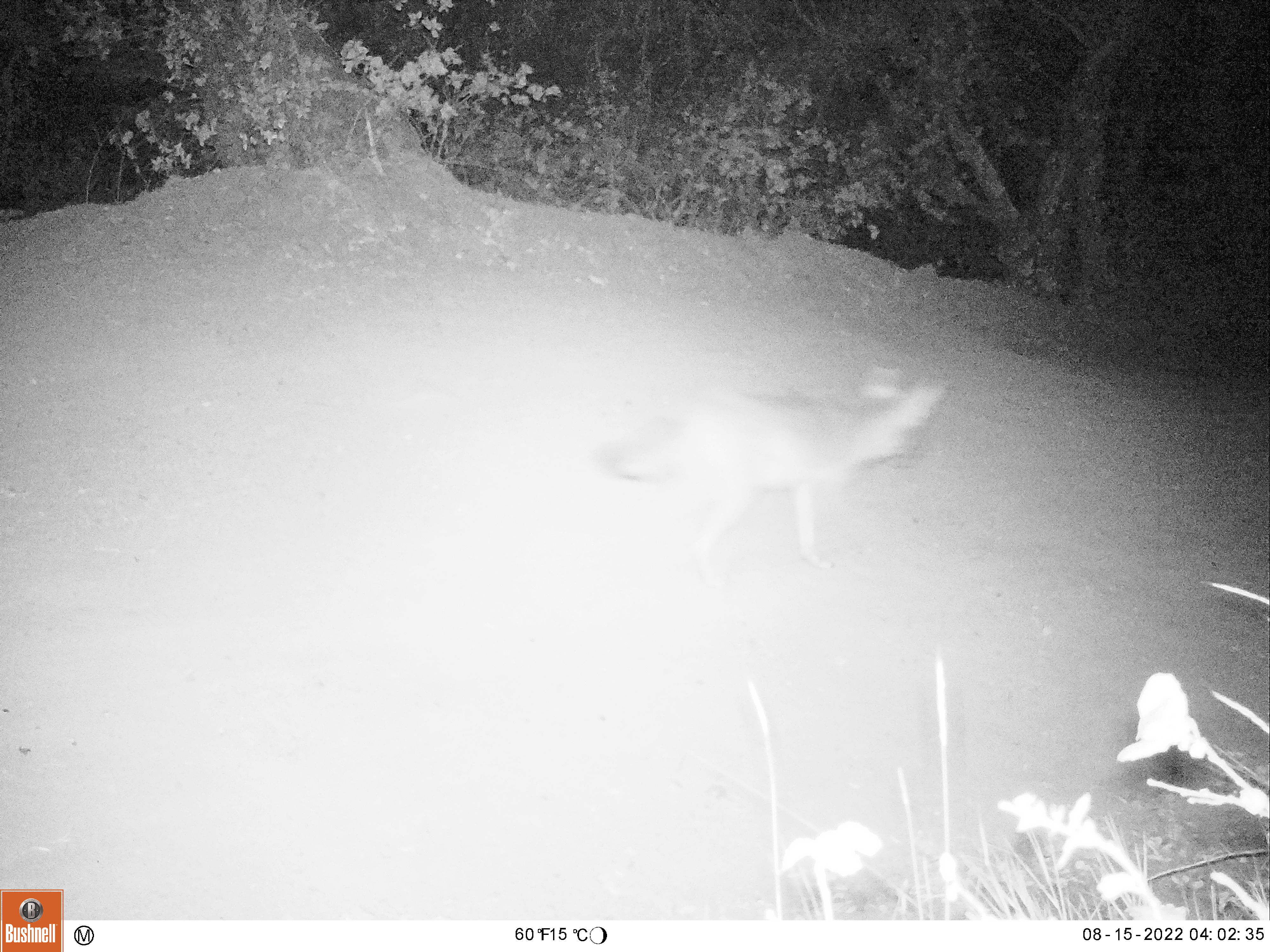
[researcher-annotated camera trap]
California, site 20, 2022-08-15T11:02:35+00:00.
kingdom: Animalia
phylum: Chordata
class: Mammalia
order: Carnivora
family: Canidae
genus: Canis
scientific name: Canis latrans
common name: coyote